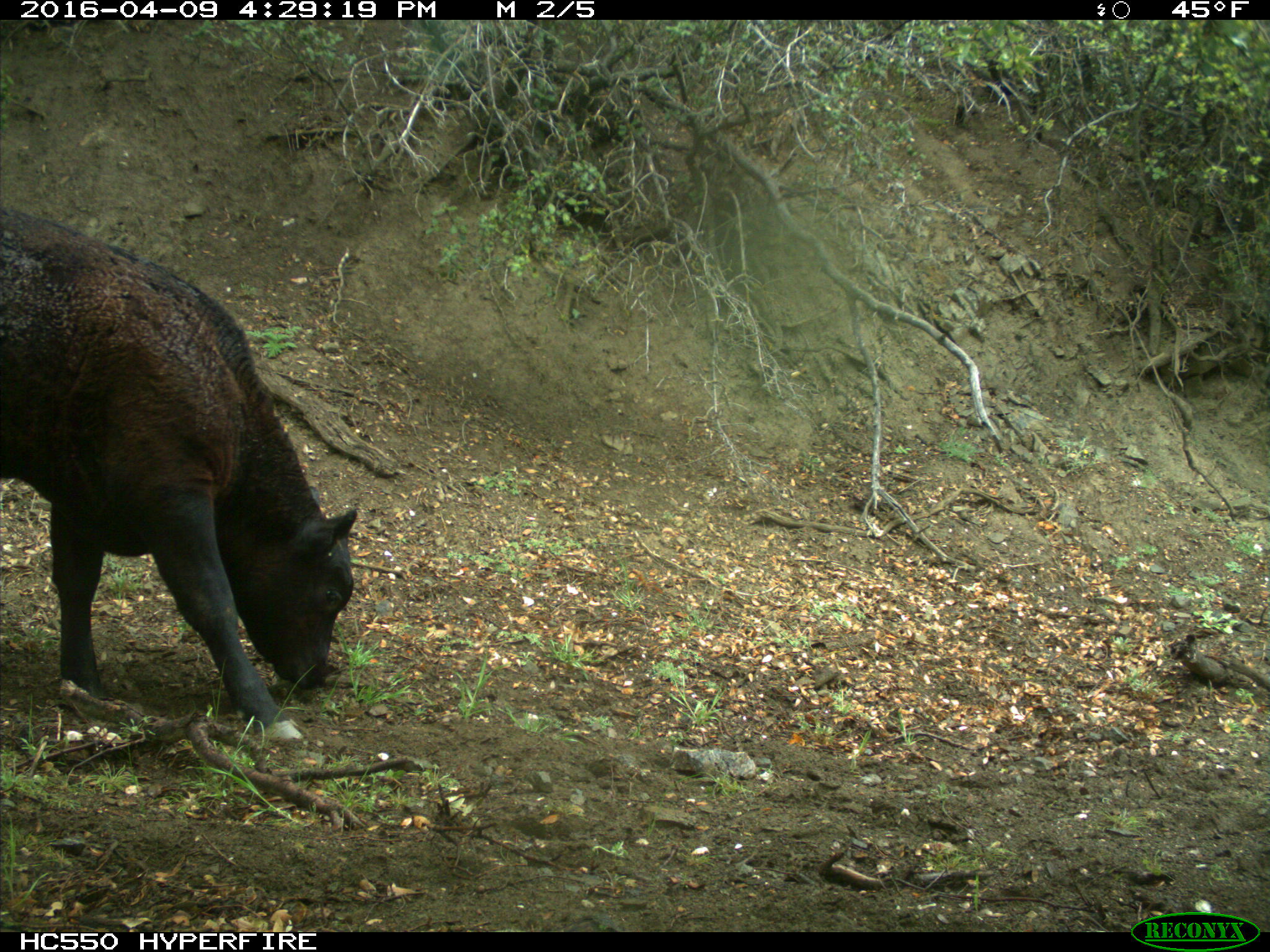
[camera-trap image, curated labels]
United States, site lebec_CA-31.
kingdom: Animalia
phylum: Chordata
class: Mammalia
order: Artiodactyla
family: Bovidae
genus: Bos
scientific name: Bos taurus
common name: domestic cow